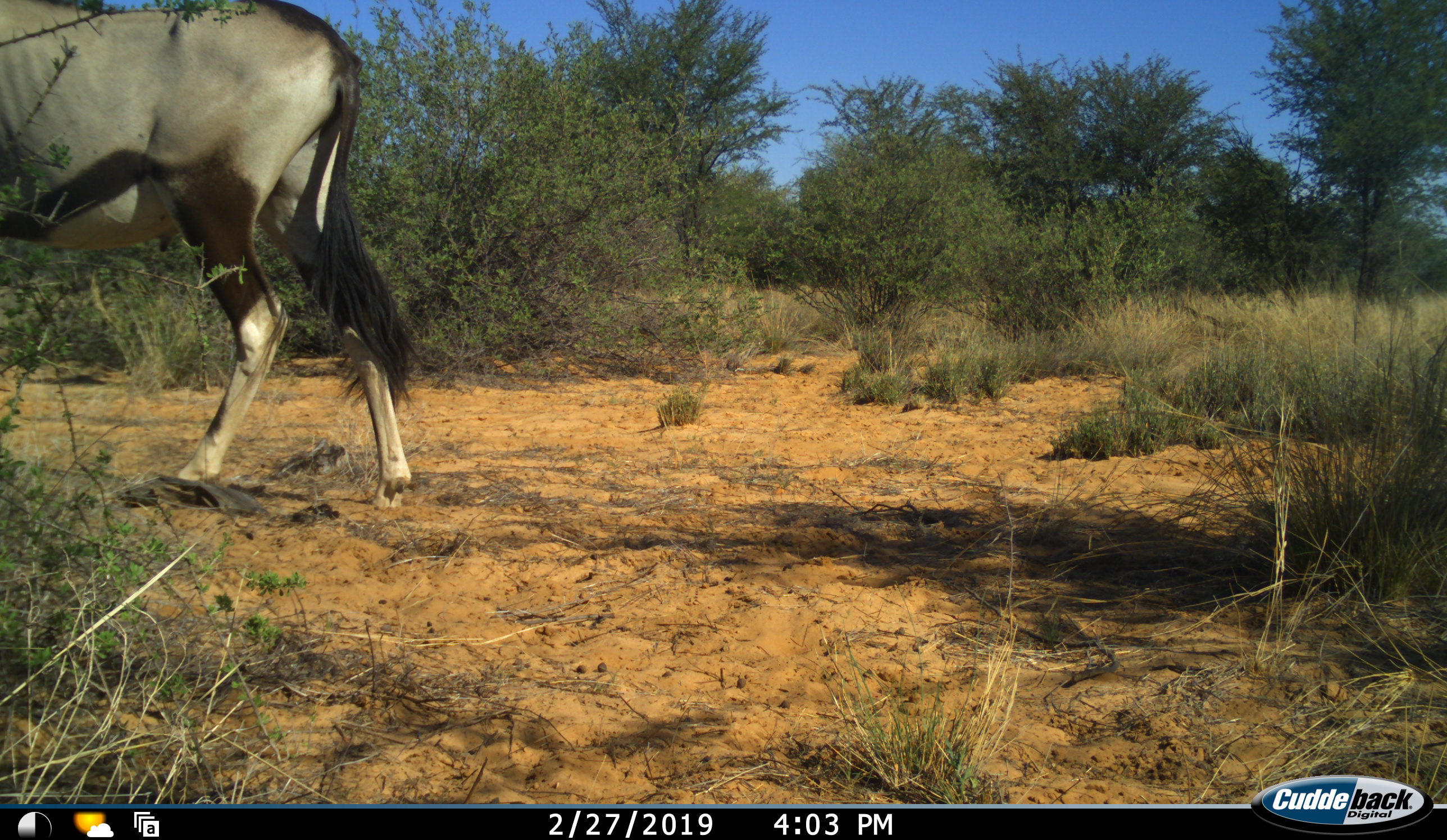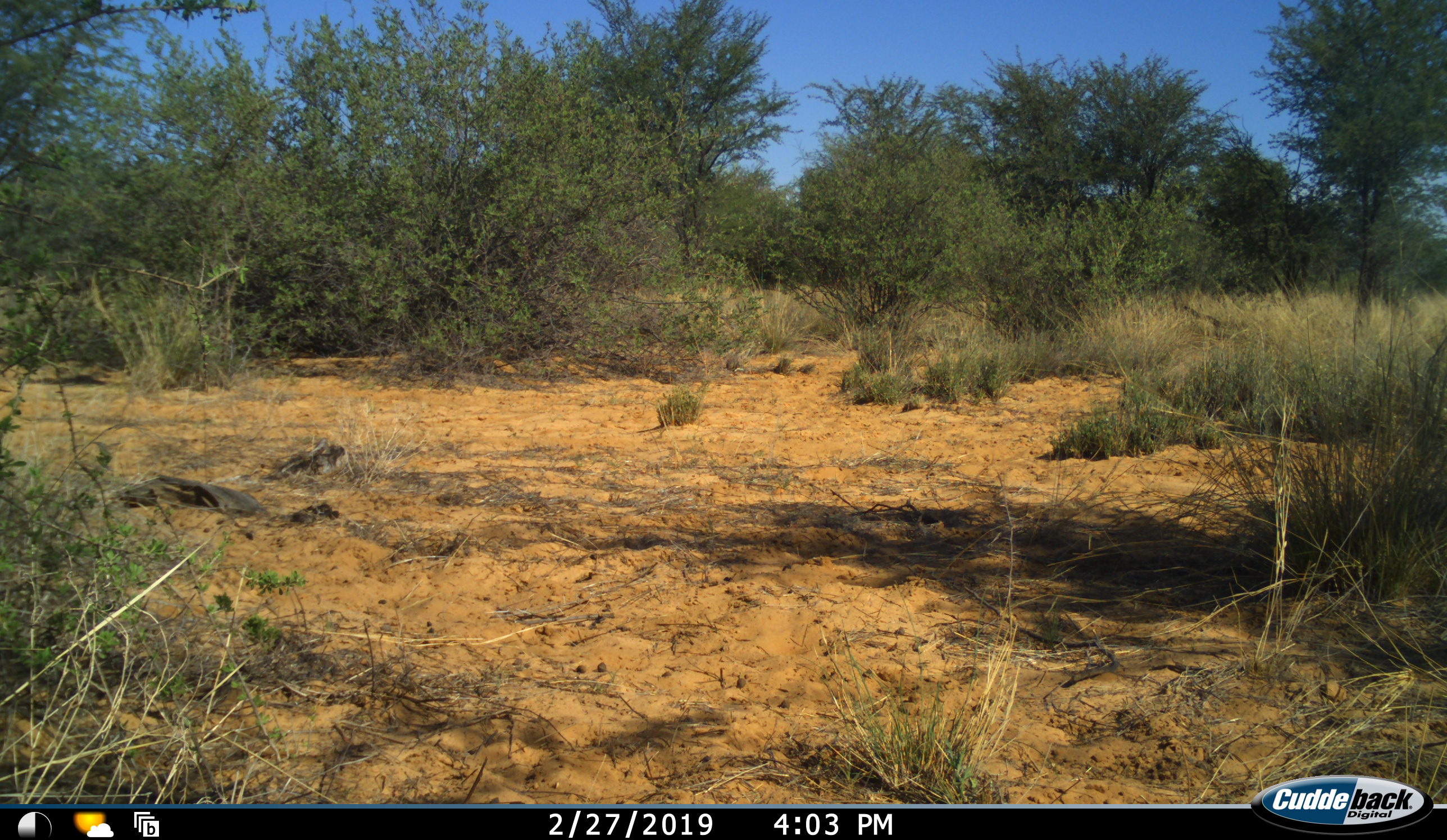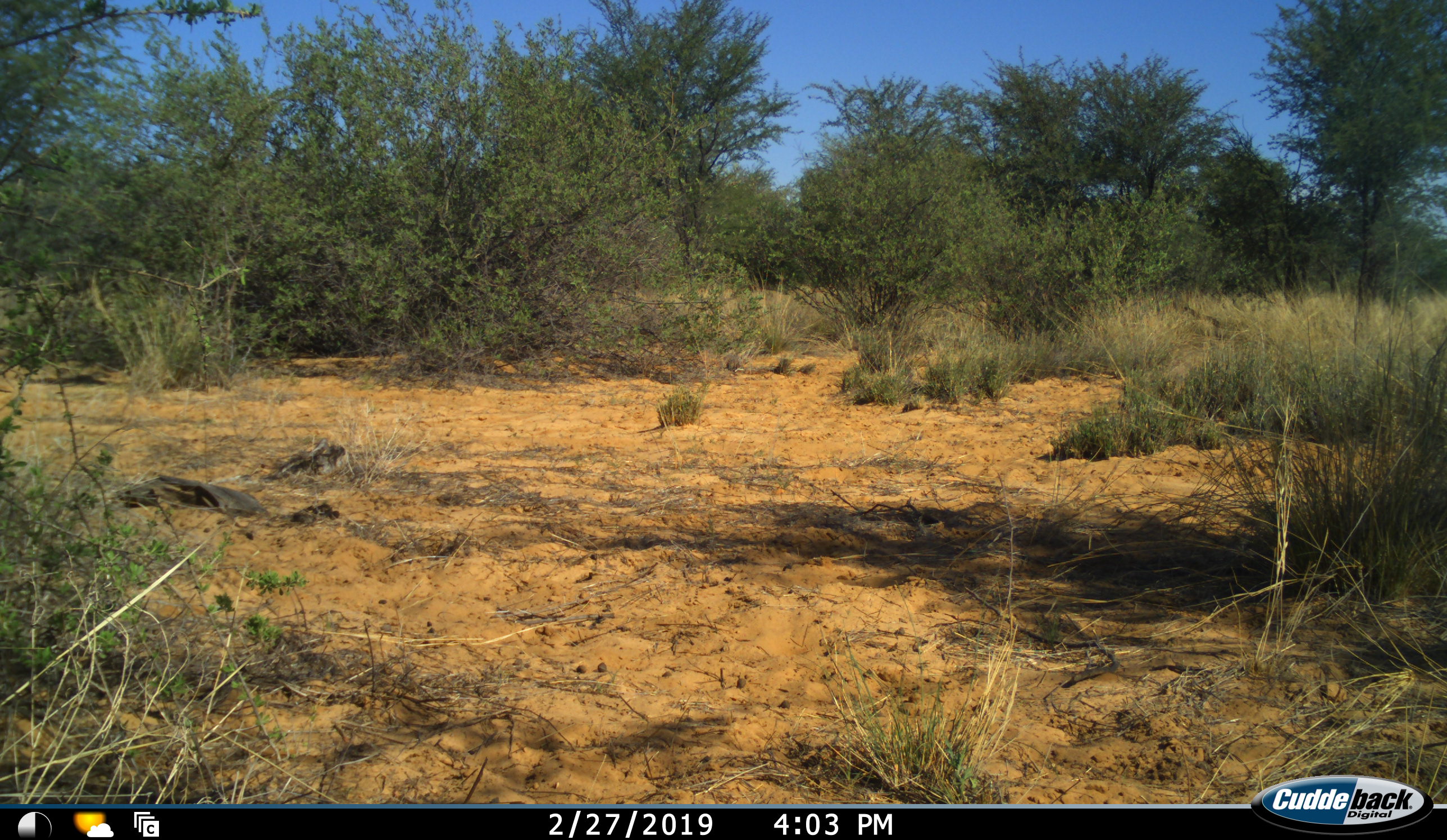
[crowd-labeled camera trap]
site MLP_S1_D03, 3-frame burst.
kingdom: Animalia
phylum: Chordata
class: Mammalia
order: Artiodactyla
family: Bovidae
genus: Oryx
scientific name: Oryx gazella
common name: gemsbok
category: oryx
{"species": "oryx (gemsbok) (Oryx gazella)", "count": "1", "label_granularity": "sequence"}